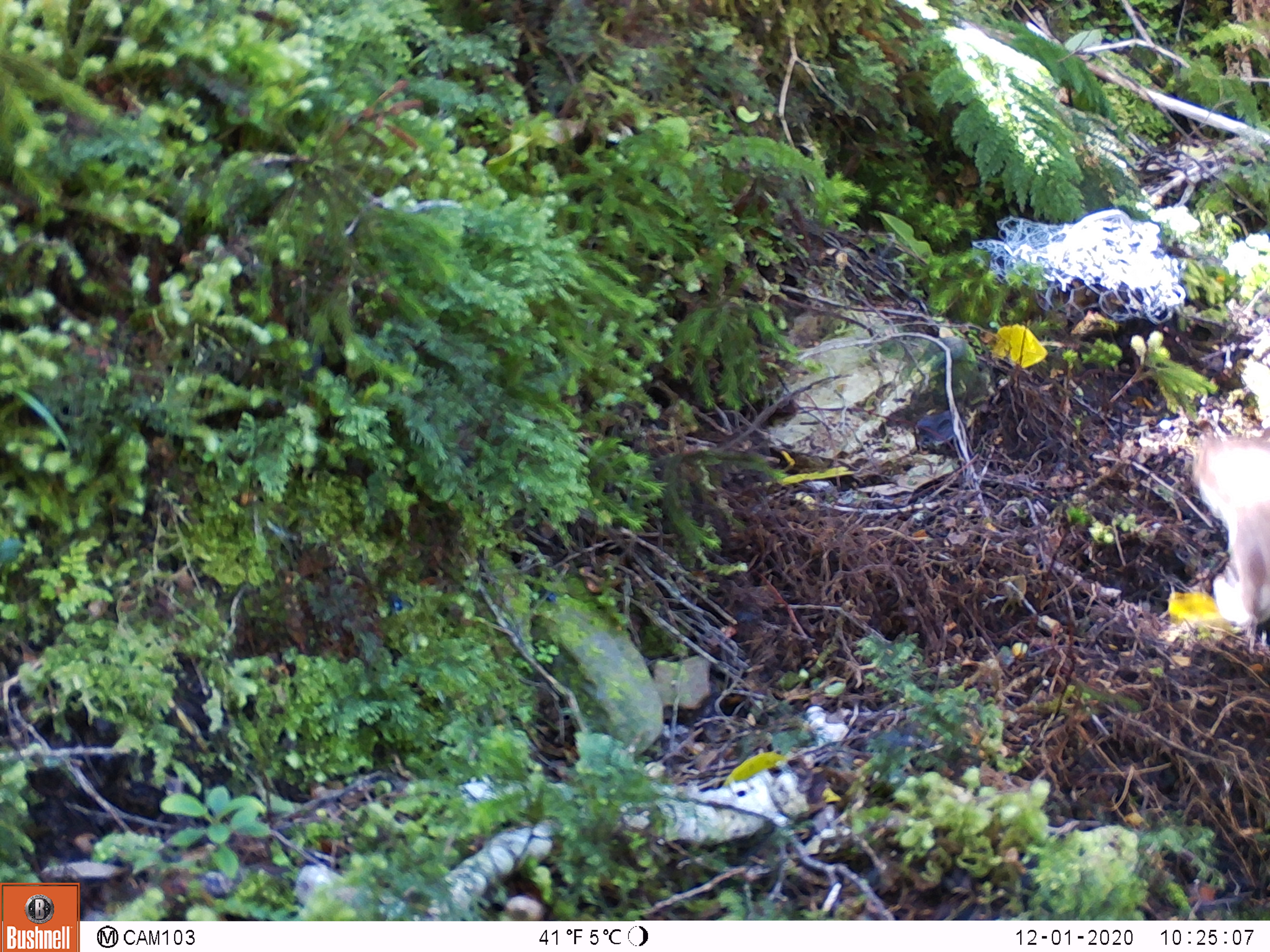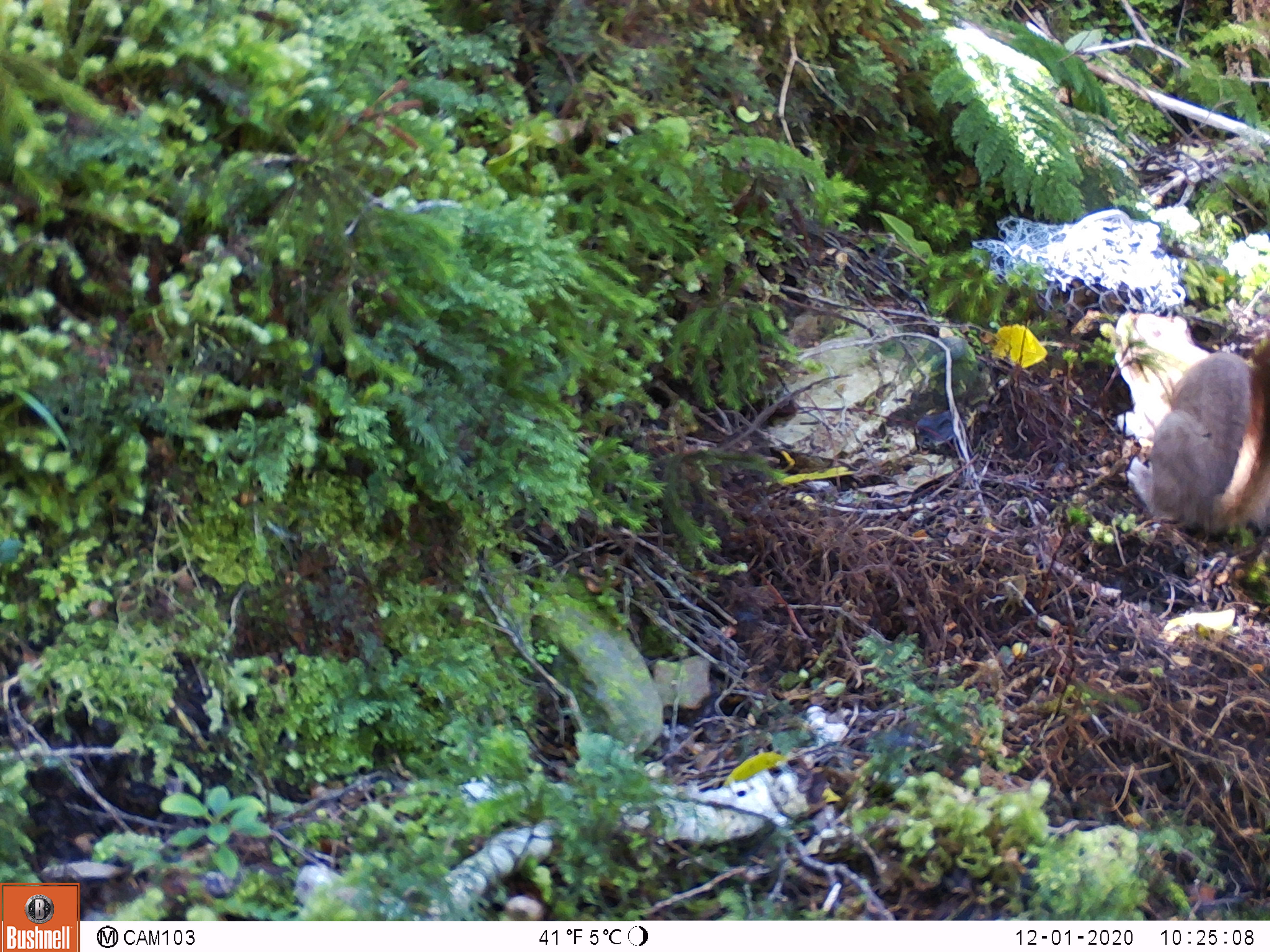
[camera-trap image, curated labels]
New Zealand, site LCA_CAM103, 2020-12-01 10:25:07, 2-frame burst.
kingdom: Animalia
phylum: Chordata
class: Mammalia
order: Carnivora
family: Mustelidae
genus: Mustela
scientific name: Mustela erminea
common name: stoat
Stoat (Mustela erminea).